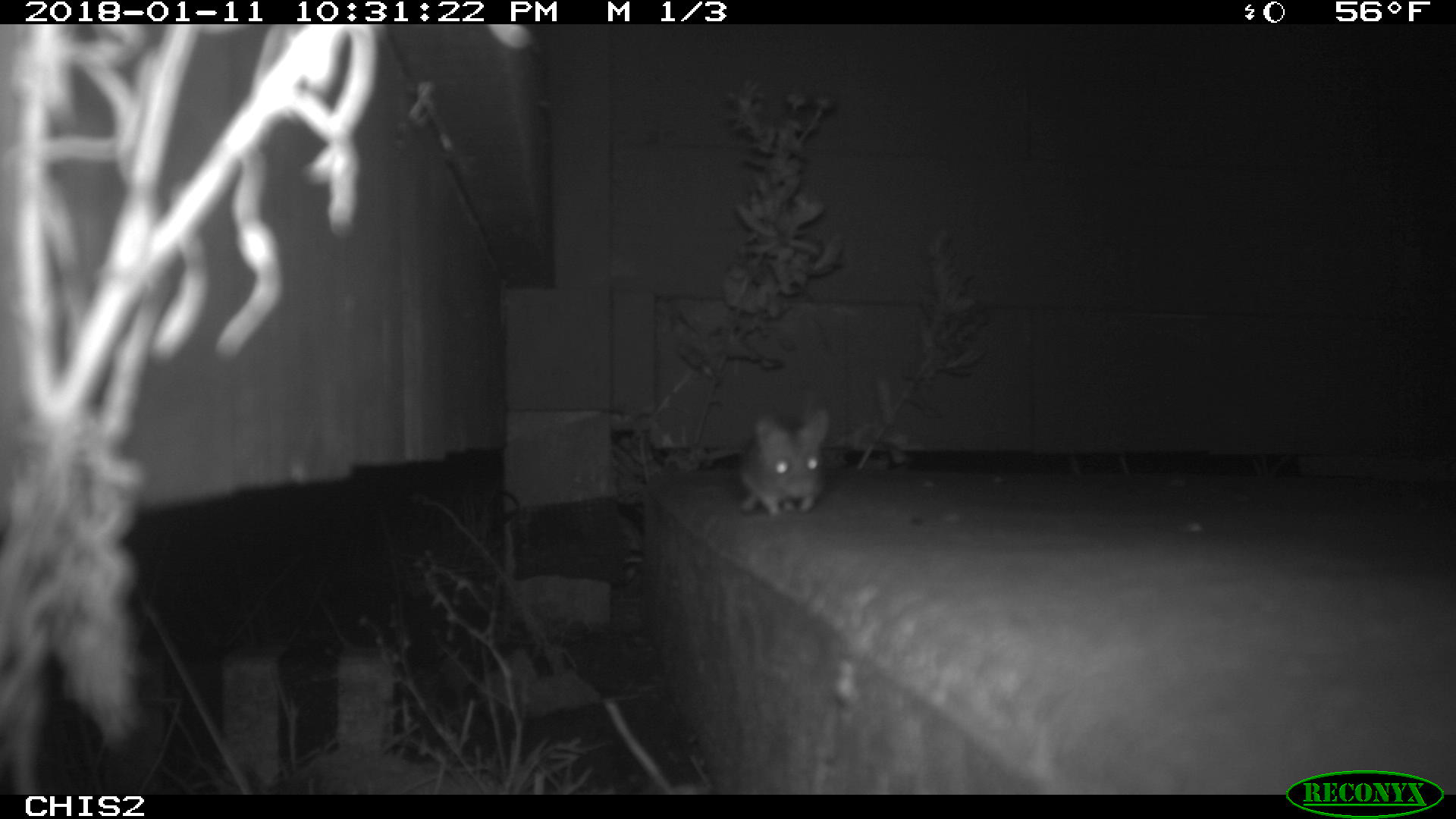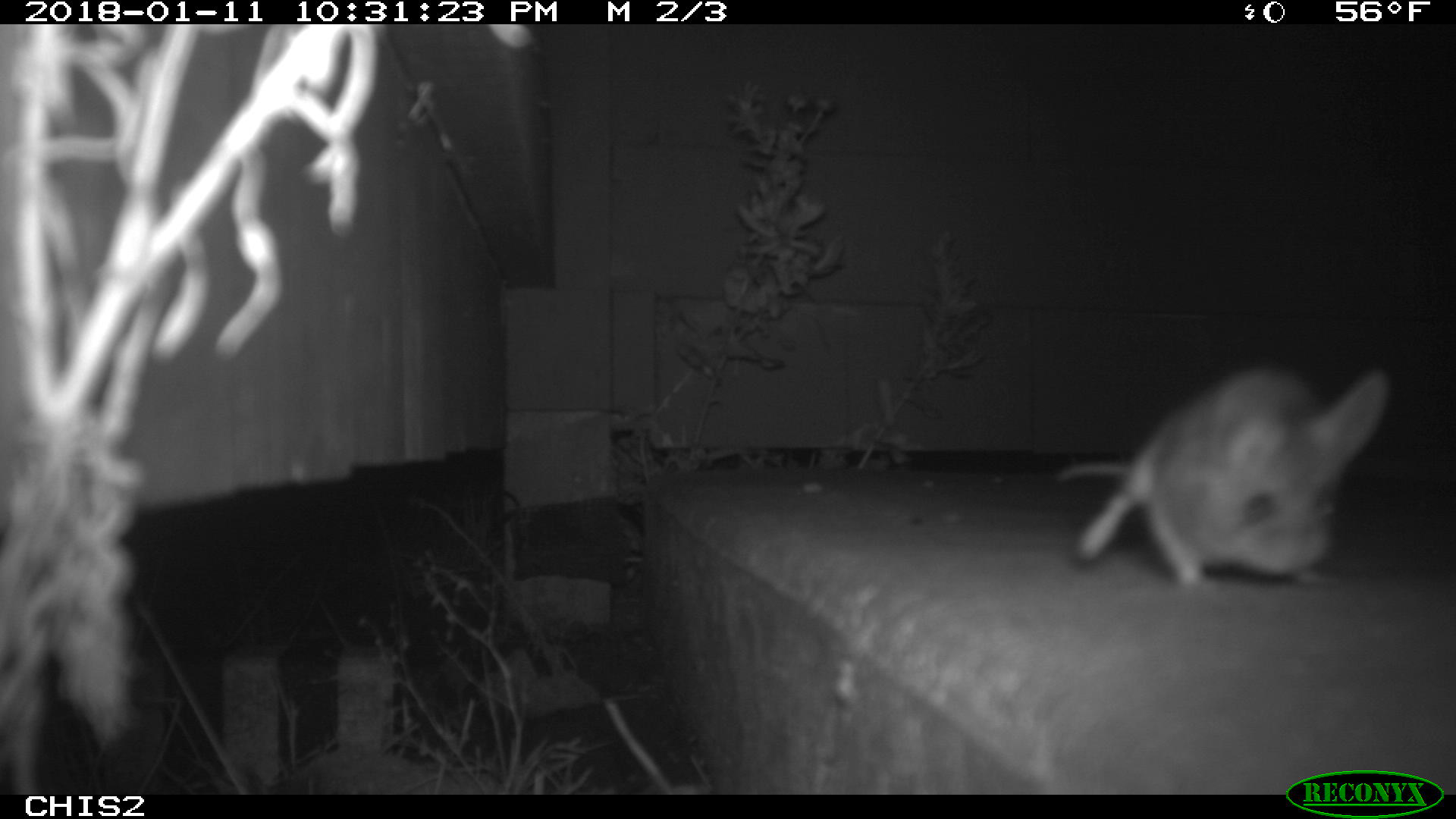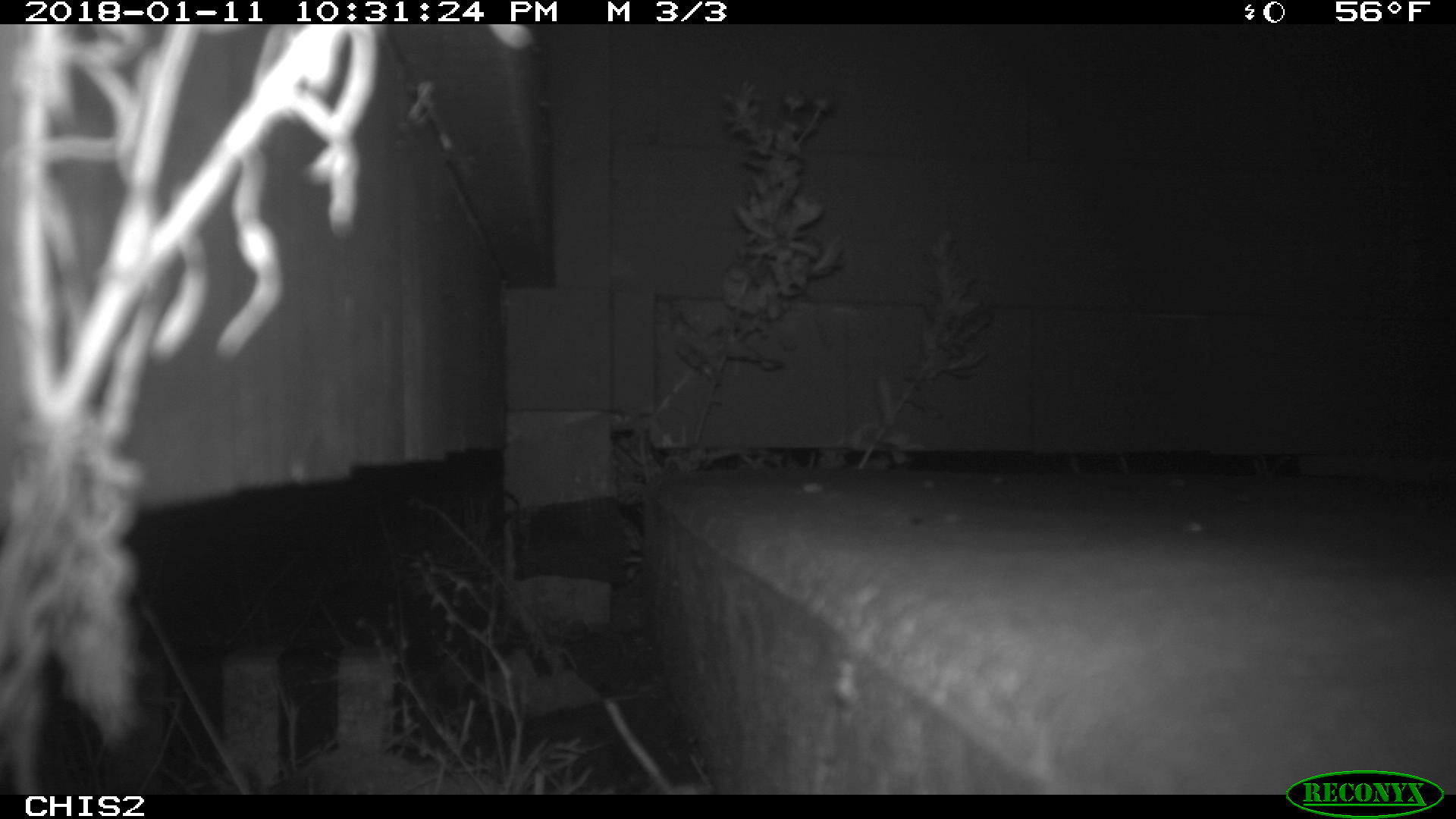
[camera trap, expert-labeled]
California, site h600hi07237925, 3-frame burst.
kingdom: Animalia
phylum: Chordata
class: Mammalia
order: Rodentia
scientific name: Rodentia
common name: rodent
Rodent (Rodentia).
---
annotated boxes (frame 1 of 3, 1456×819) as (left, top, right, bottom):
rodent: (709, 410, 830, 515)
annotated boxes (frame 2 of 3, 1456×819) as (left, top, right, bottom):
rodent: (1059, 366, 1389, 586)